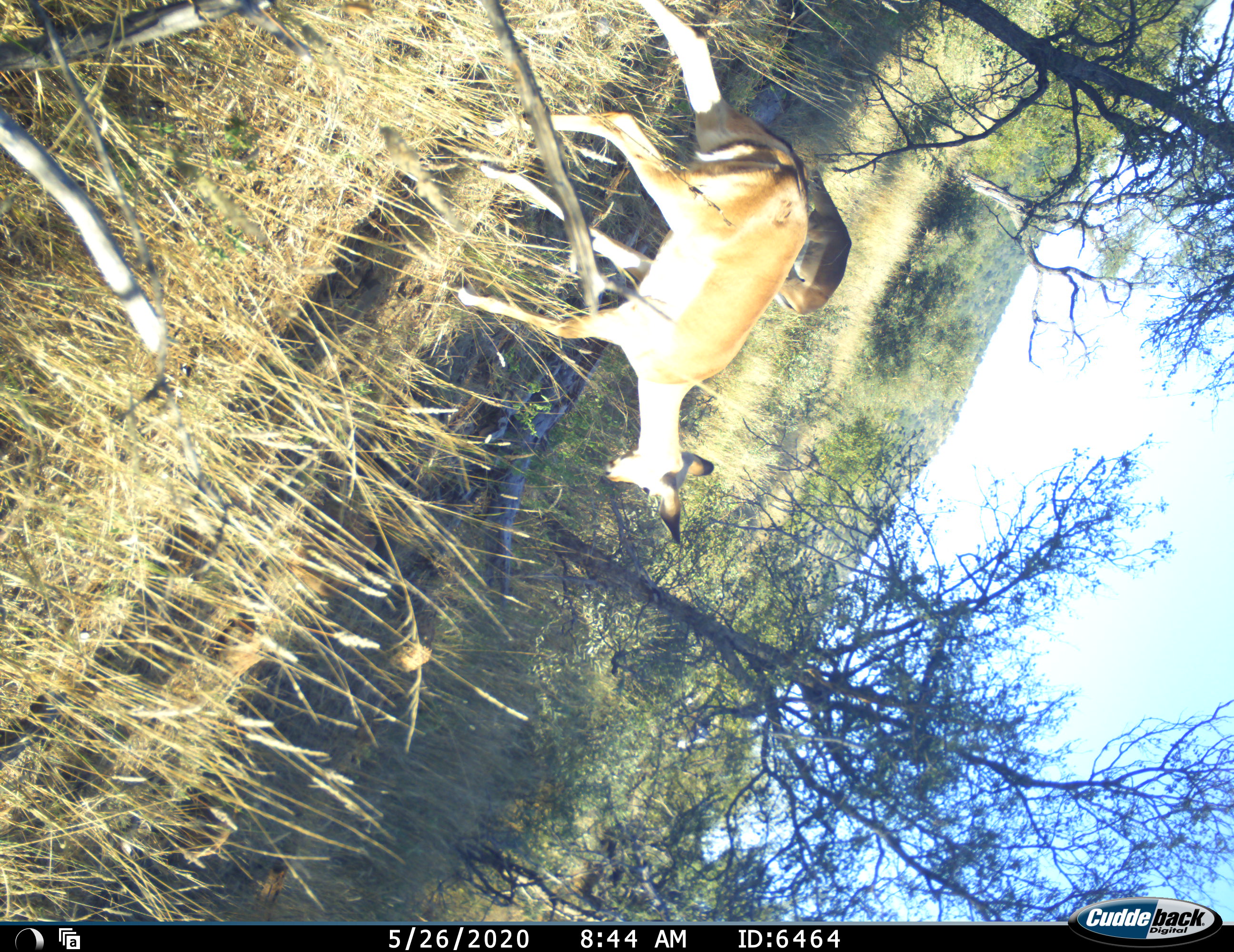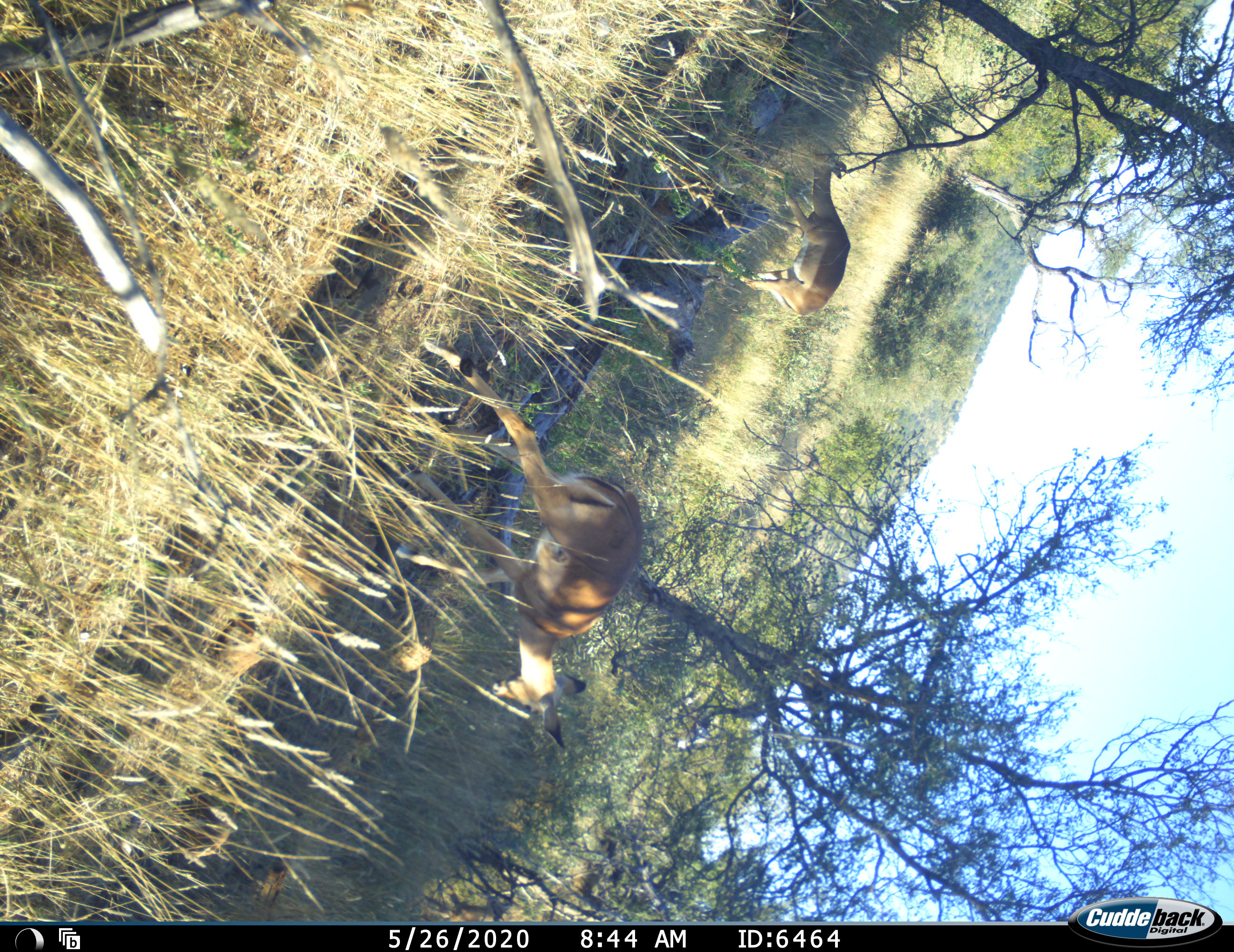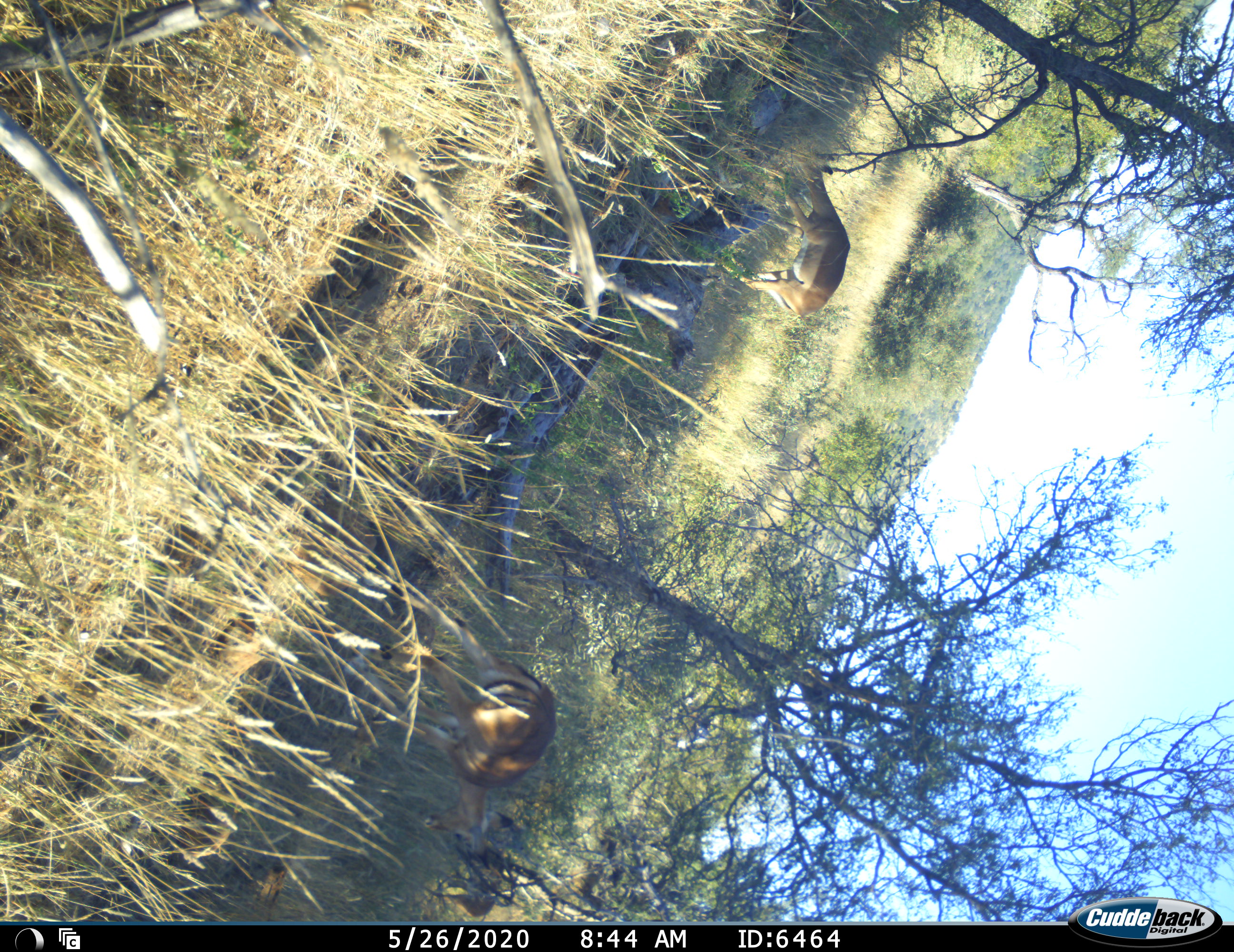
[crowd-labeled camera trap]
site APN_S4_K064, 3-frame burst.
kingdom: Animalia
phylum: Chordata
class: Mammalia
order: Artiodactyla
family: Bovidae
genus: Aepyceros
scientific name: Aepyceros melampus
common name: impala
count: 2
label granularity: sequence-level